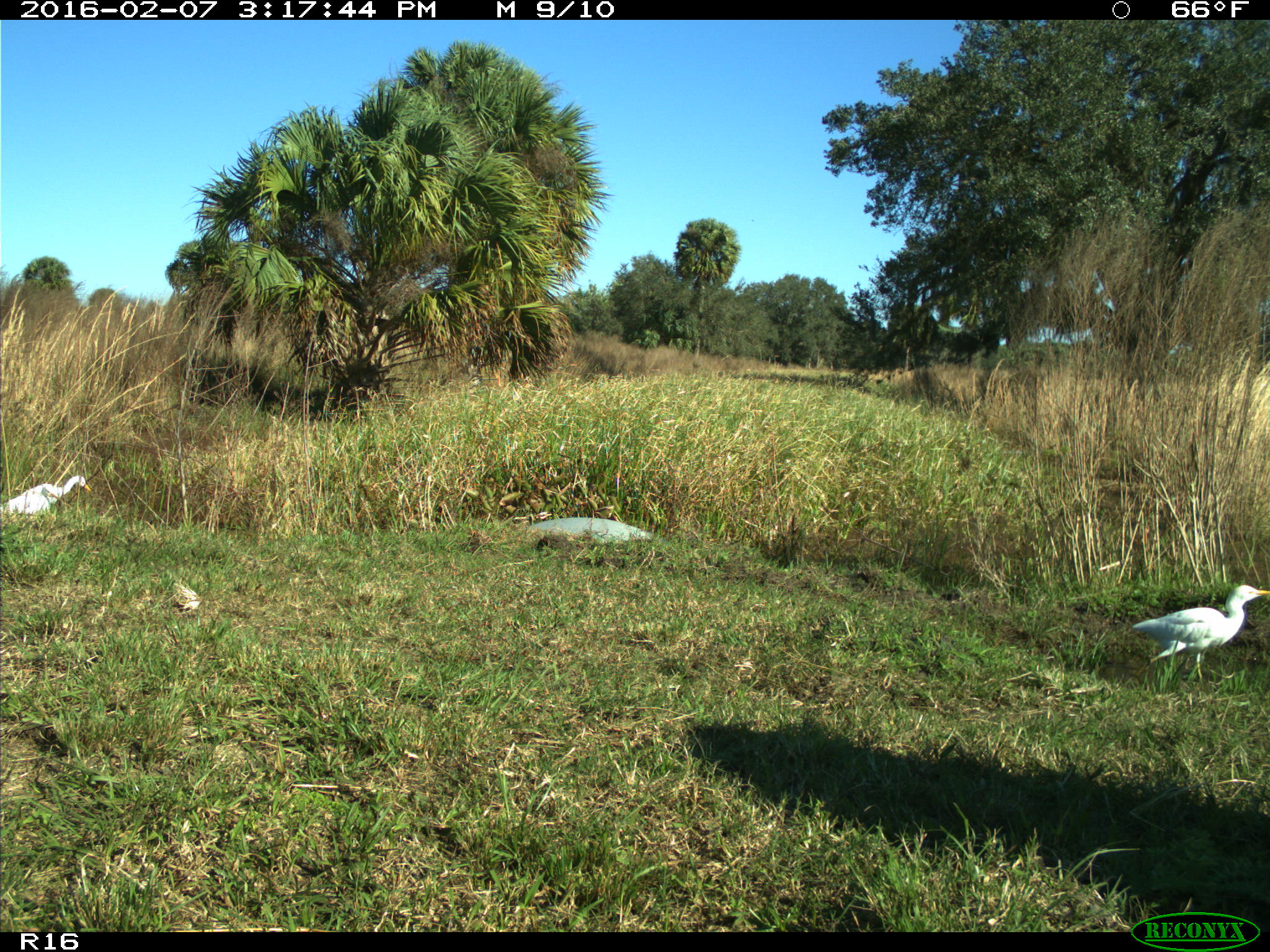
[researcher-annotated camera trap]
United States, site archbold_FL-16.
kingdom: Animalia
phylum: Chordata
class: Aves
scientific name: Aves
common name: birds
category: unidentified bird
Unidentified bird (birds) (Aves).